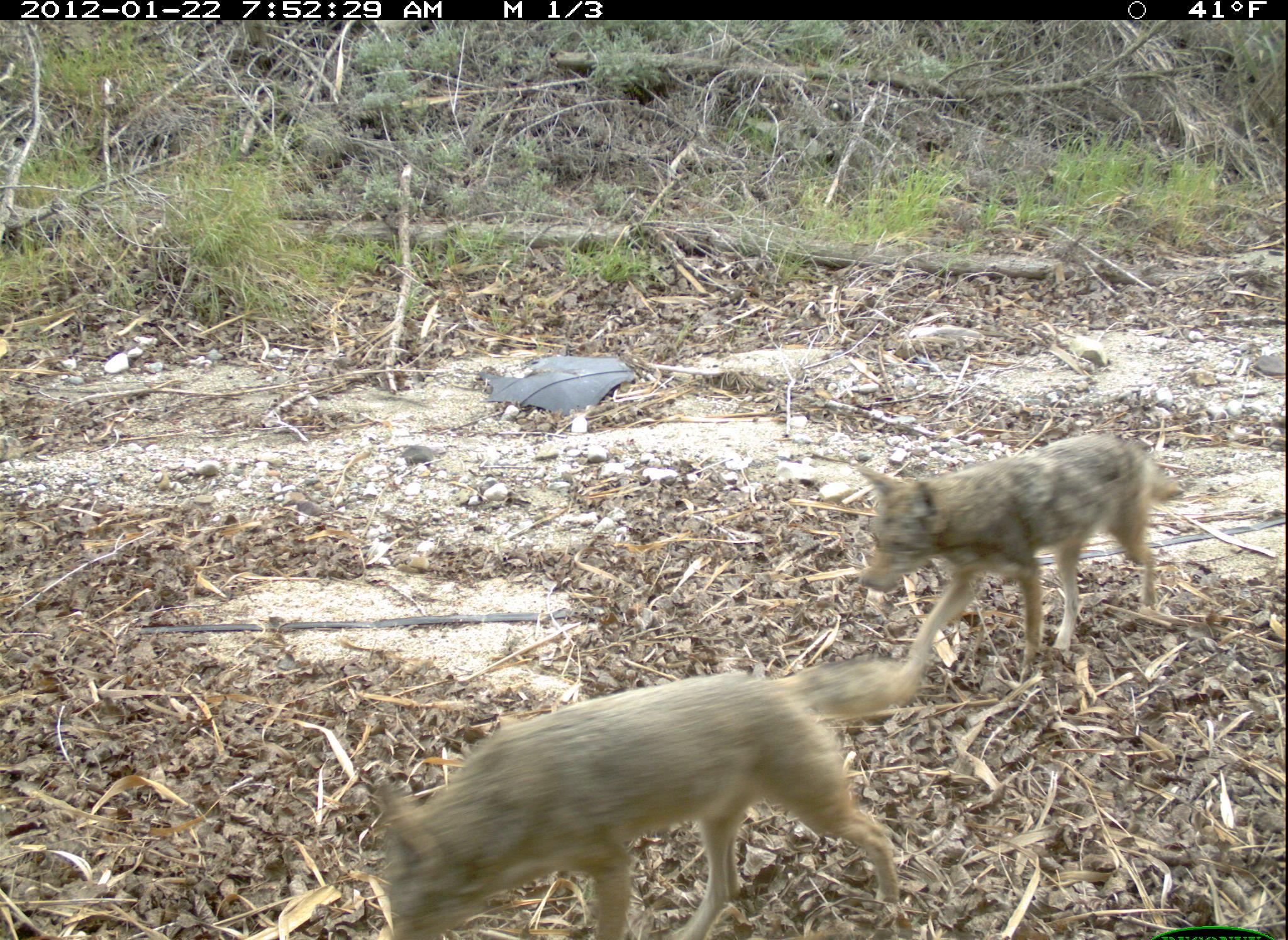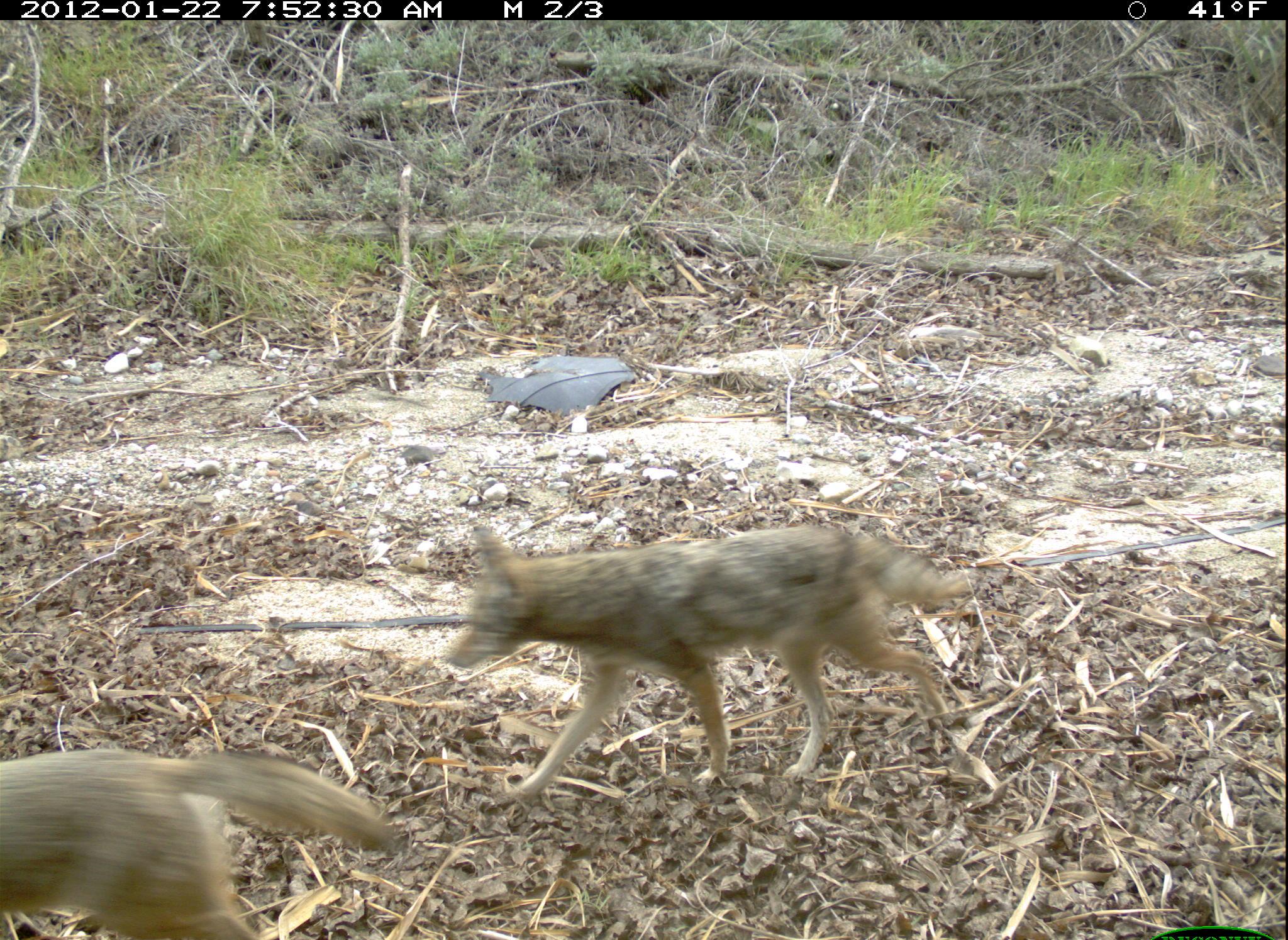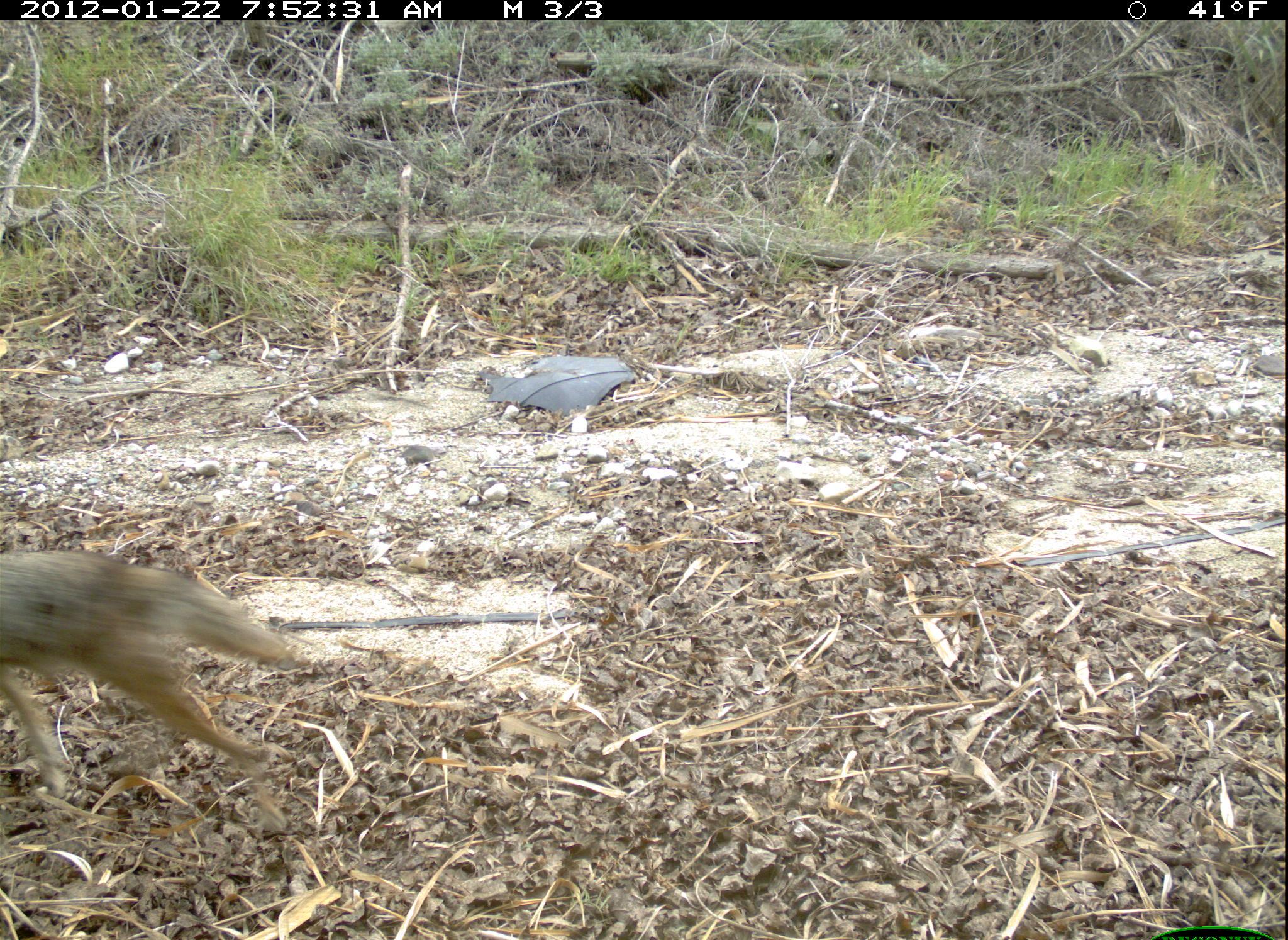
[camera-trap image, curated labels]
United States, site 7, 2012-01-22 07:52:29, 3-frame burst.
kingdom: Animalia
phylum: Chordata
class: Mammalia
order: Carnivora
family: Canidae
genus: Canis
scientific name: Canis latrans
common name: coyote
Coyote (Canis latrans).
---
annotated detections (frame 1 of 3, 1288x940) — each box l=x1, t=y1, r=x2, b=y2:
coyote: l=356, t=654, r=943, b=940; l=842, t=422, r=1187, b=672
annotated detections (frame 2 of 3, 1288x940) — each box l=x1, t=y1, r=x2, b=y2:
coyote: l=448, t=507, r=982, b=804; l=0, t=720, r=414, b=940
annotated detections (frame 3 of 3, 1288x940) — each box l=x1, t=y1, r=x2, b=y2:
coyote: l=5, t=528, r=303, b=850